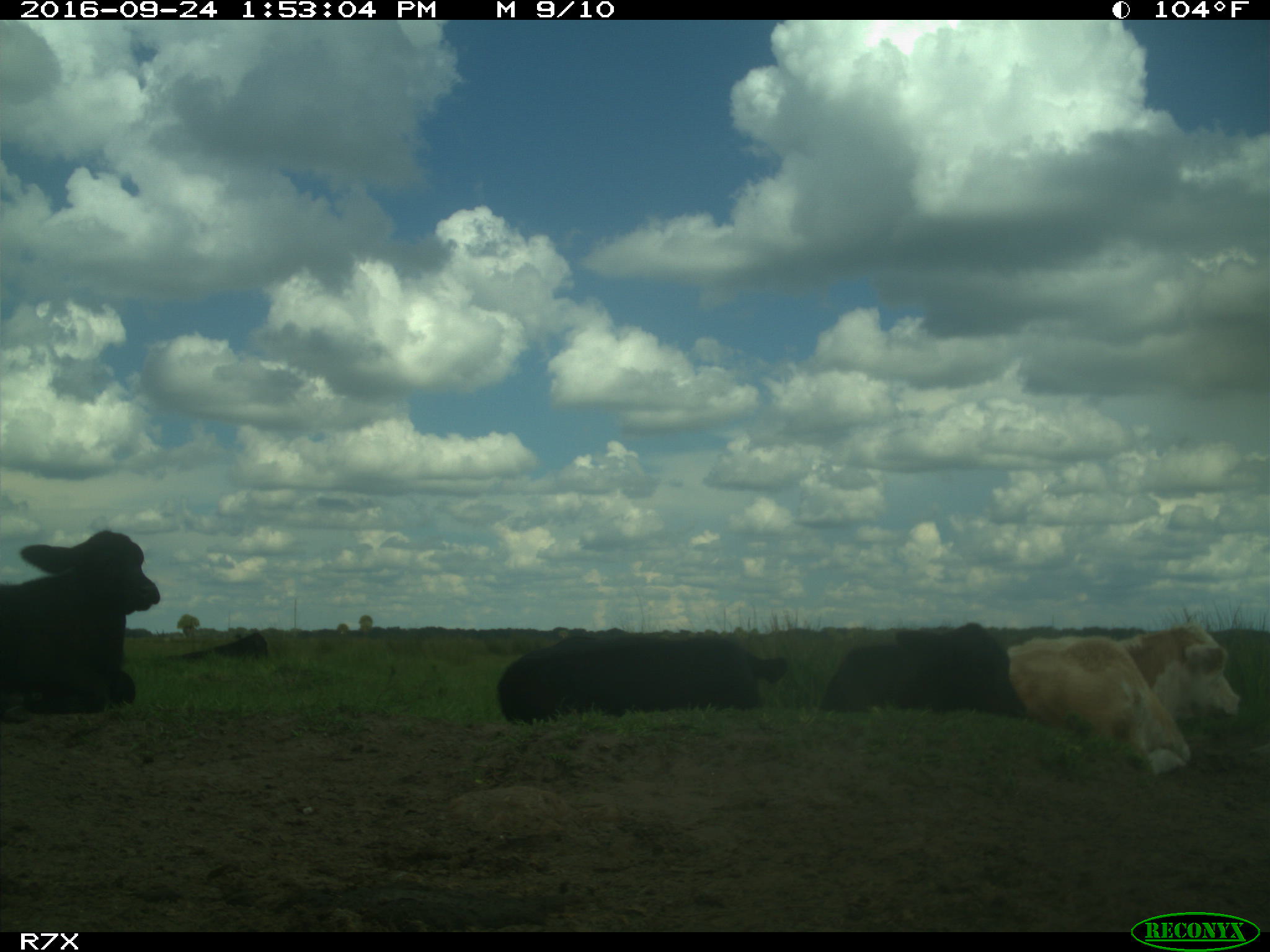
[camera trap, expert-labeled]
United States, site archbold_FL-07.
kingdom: Animalia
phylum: Chordata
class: Mammalia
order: Artiodactyla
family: Bovidae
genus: Bos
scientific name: Bos taurus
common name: domestic cow